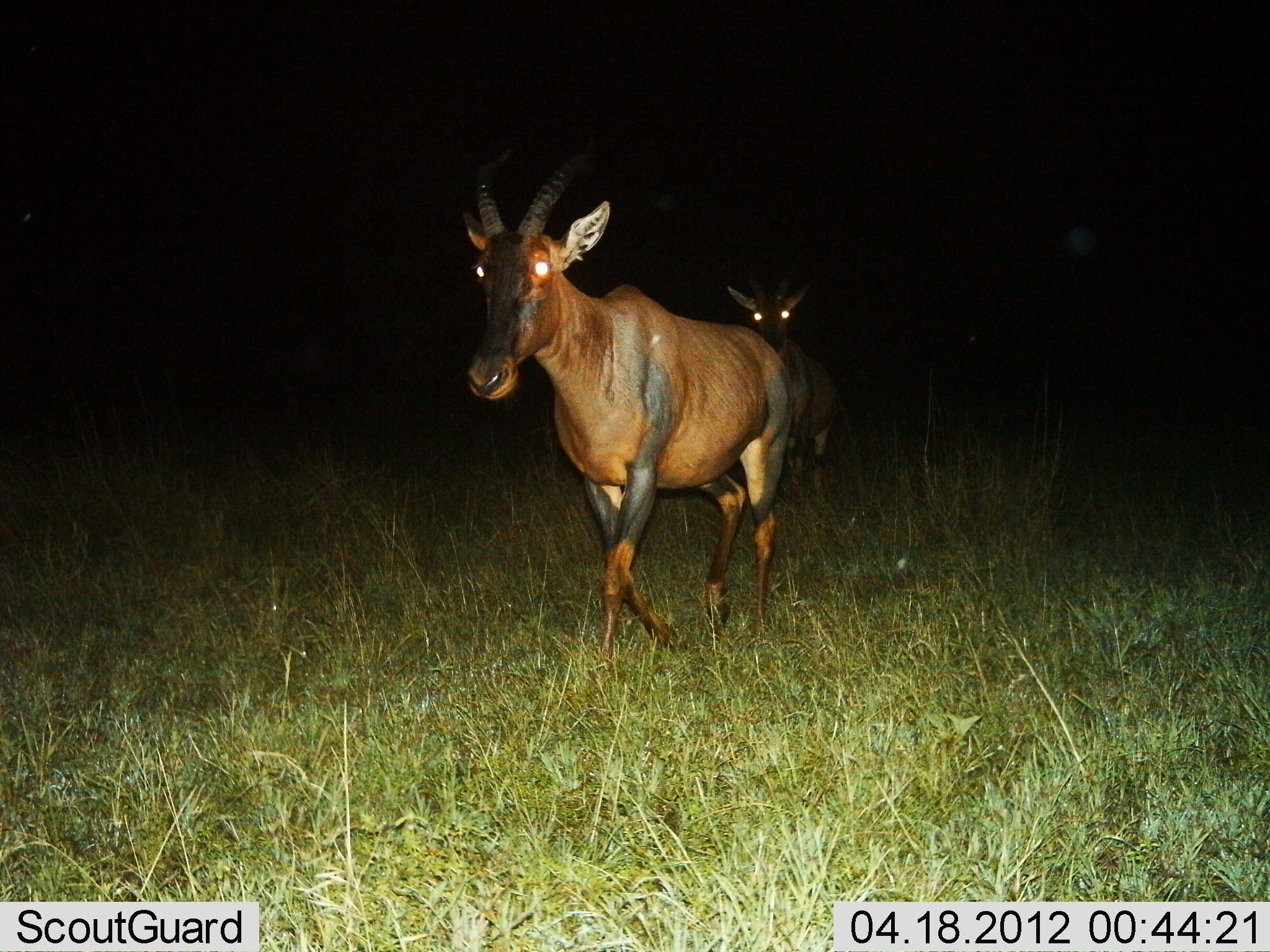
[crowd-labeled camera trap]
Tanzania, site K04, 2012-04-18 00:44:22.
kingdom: Animalia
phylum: Chordata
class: Mammalia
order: Artiodactyla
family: Bovidae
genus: Damaliscus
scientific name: Damaliscus lunatus jimela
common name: topi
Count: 2.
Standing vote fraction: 11%.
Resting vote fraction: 0%.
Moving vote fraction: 95%.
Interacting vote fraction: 0%.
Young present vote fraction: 0%.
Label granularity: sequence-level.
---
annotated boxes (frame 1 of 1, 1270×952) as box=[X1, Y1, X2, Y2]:
animal: box=[461, 138, 792, 653]; box=[727, 265, 832, 509]